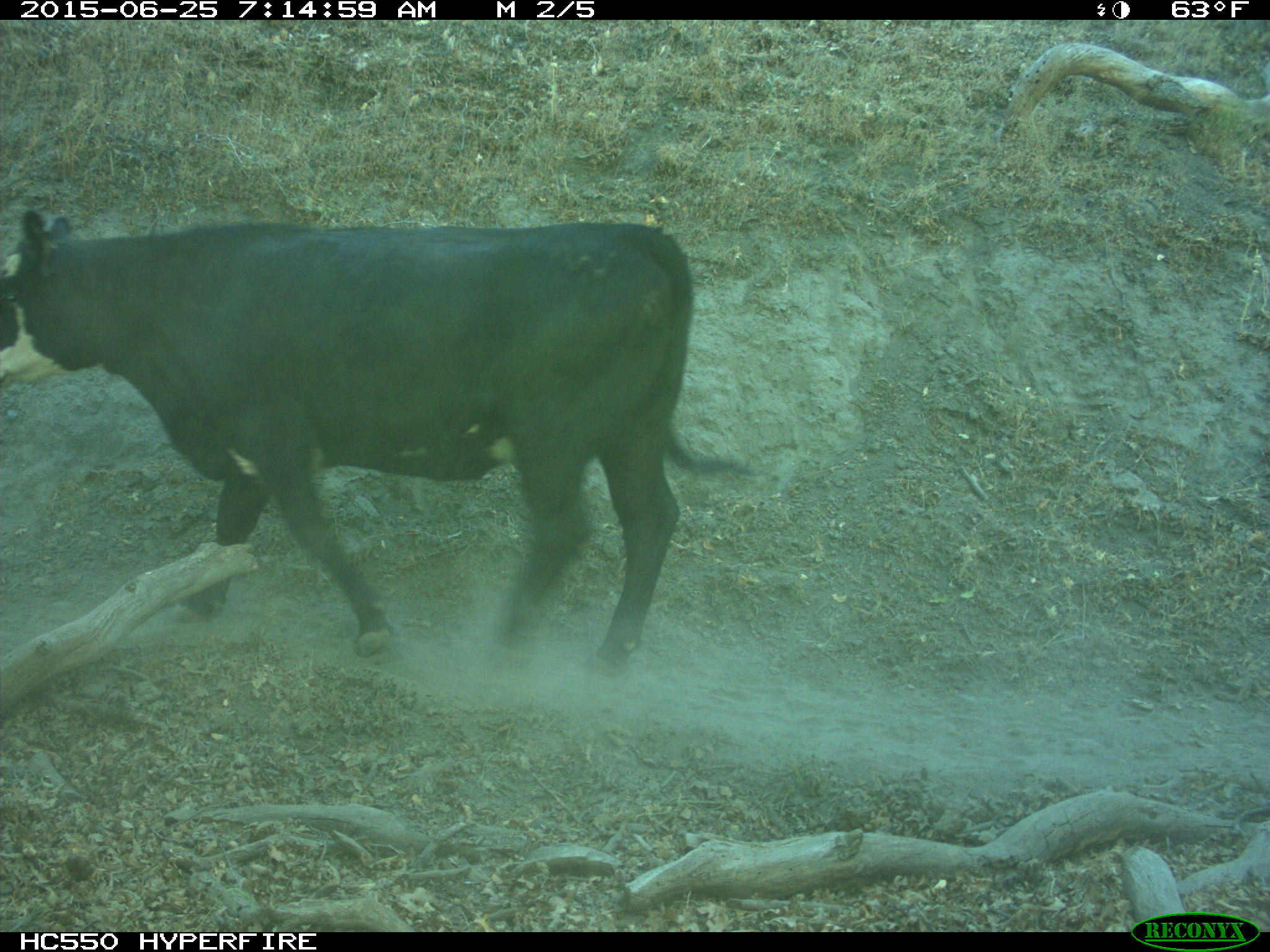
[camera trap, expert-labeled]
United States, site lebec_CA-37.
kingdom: Animalia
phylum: Chordata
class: Mammalia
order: Artiodactyla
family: Bovidae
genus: Bos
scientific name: Bos taurus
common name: domestic cow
Bos taurus (domestic cow).